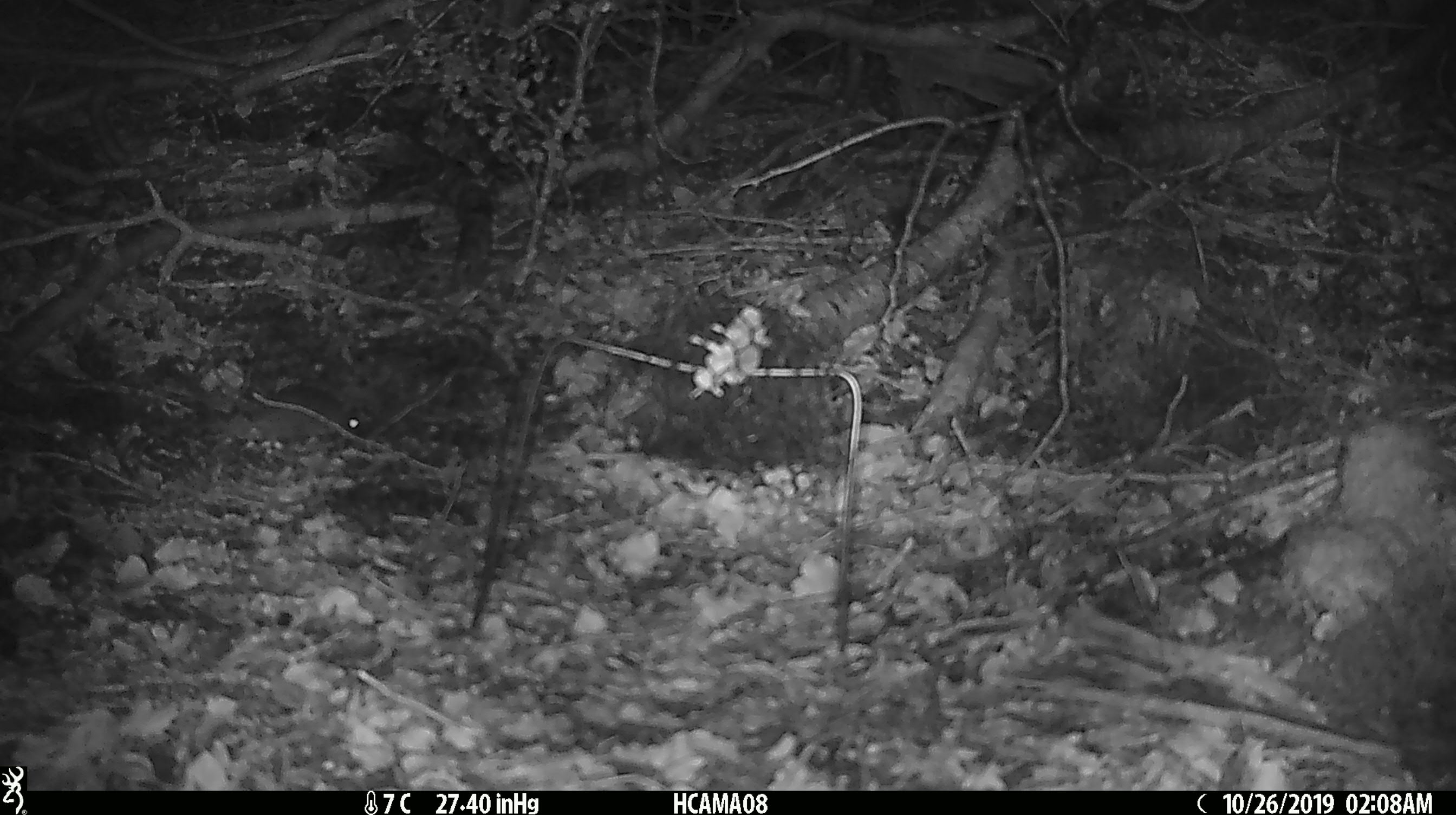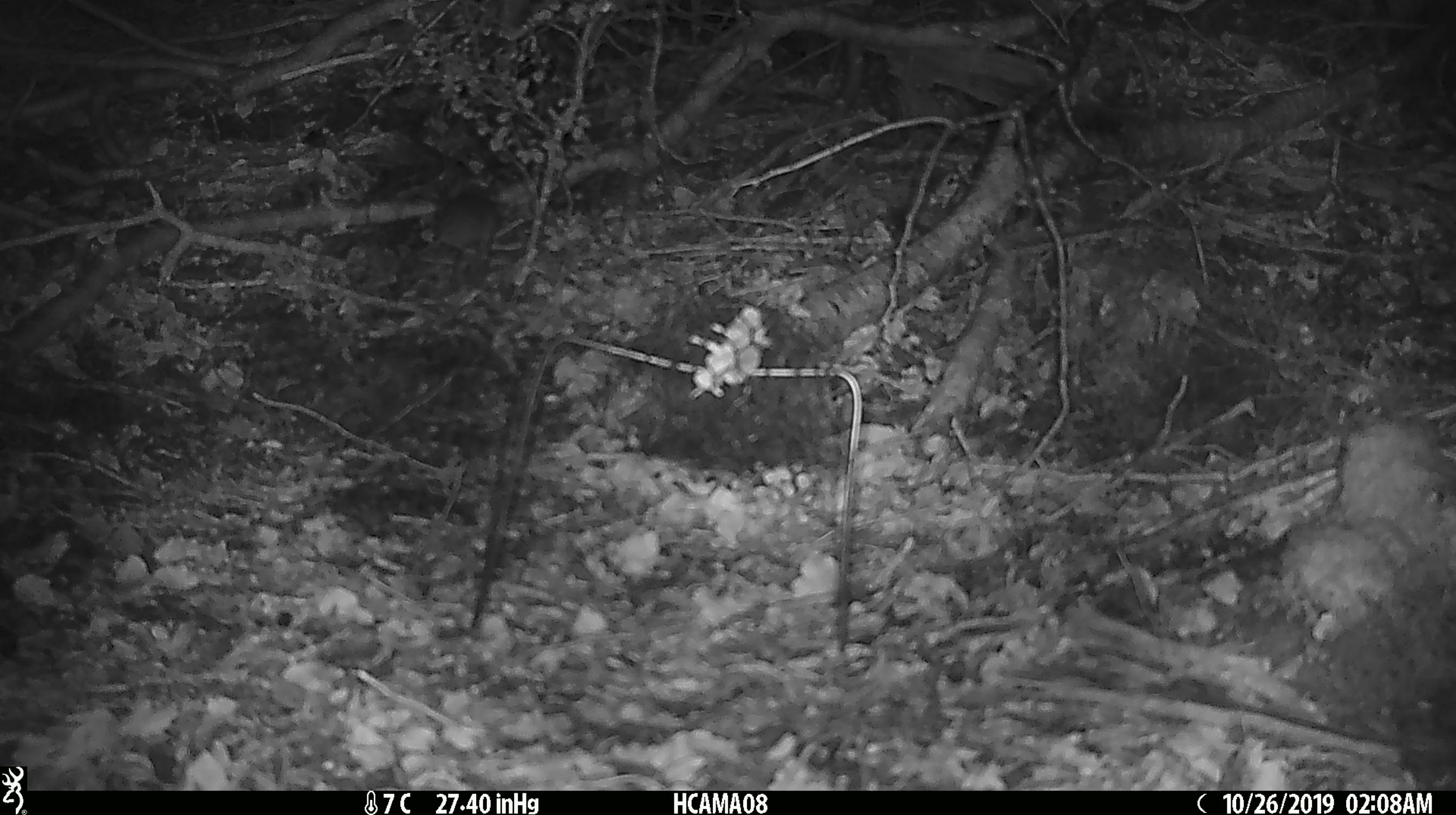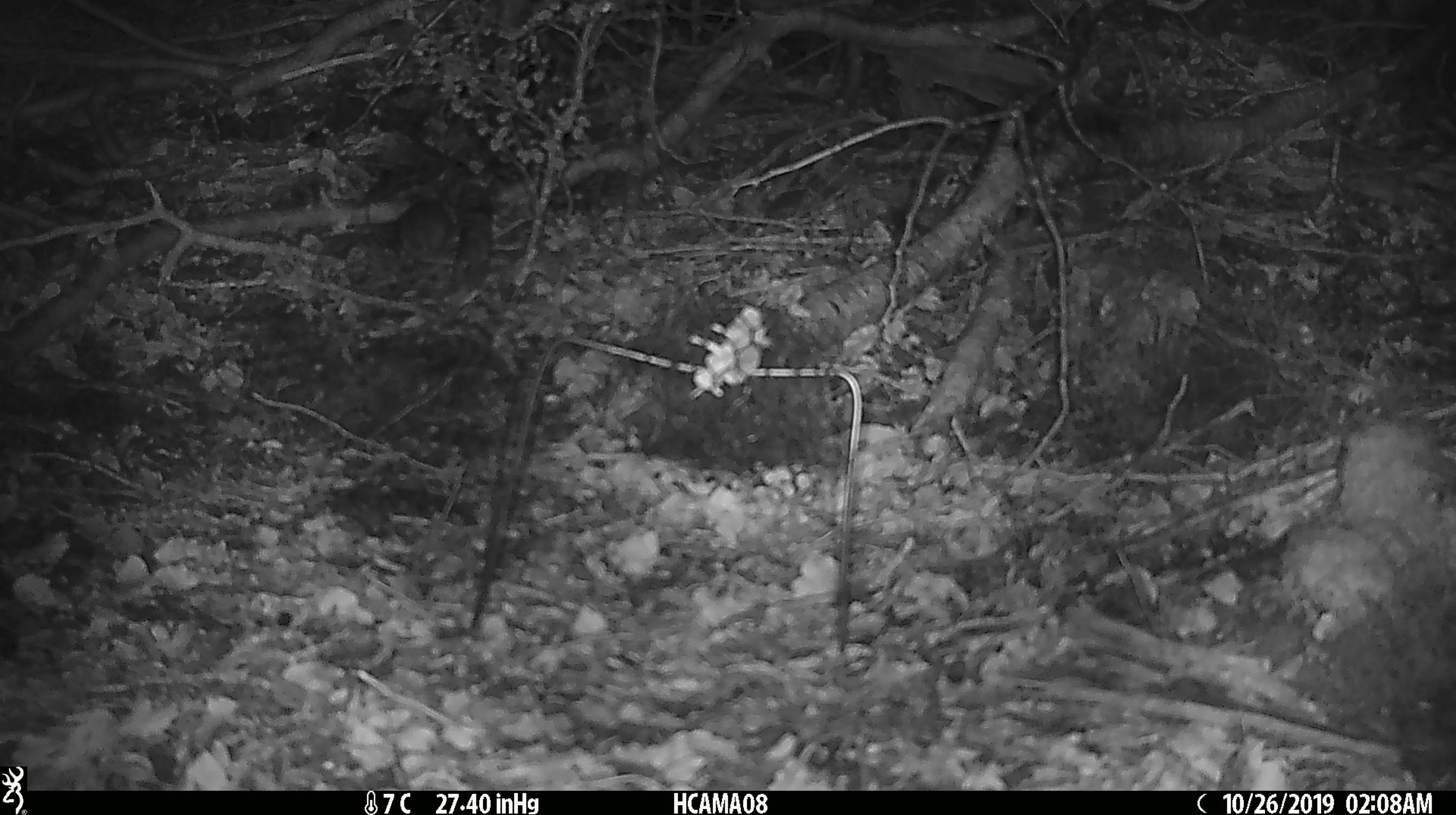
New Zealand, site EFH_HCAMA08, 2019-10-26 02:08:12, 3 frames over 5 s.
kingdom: Animalia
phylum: Chordata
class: Mammalia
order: Rodentia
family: Muridae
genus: Mus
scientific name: Mus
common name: mouse